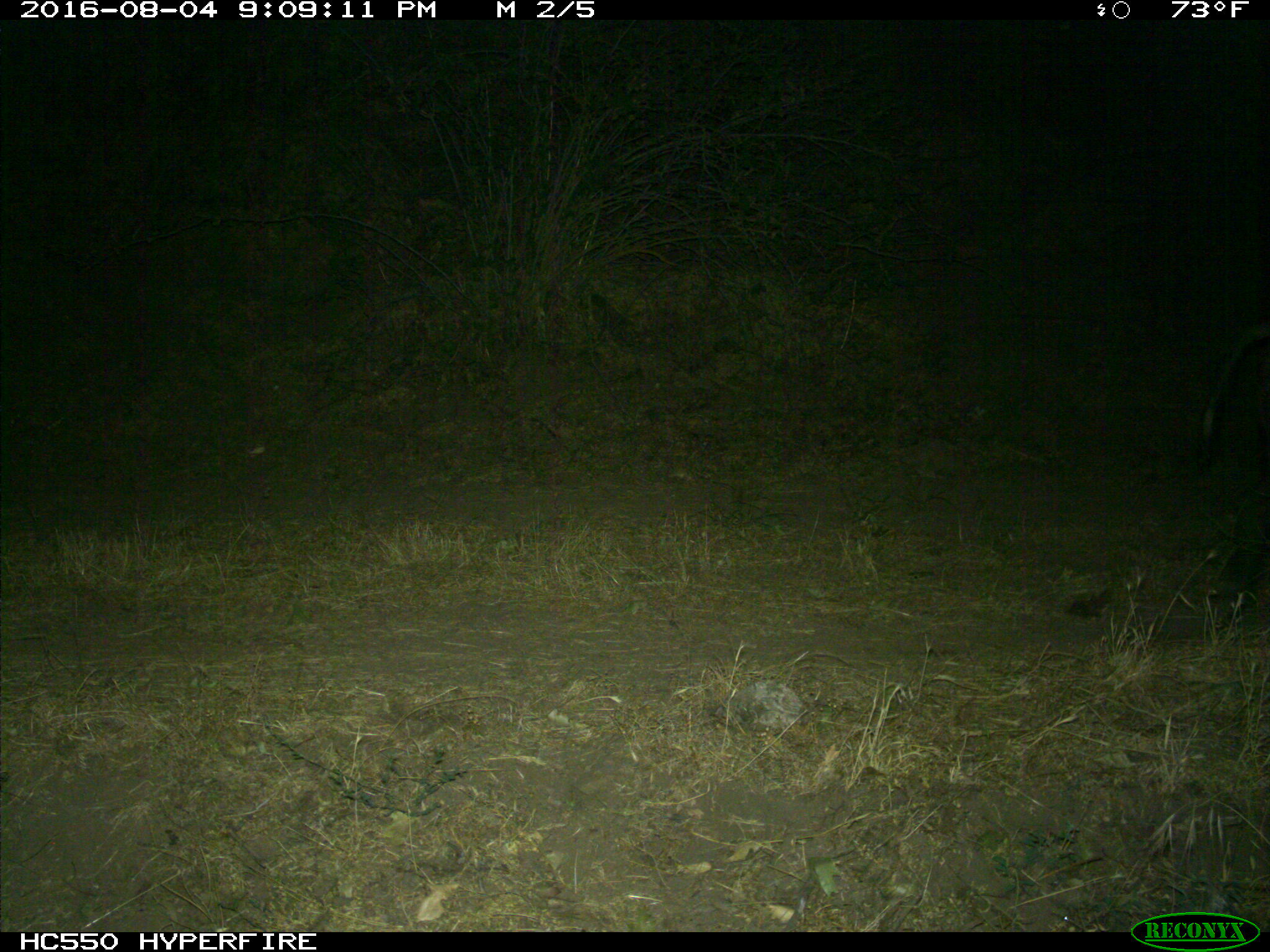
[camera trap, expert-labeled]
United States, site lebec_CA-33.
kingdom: Animalia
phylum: Chordata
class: Mammalia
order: Artiodactyla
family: Suidae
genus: Sus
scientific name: Sus scrofa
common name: wild boar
Sus scrofa (wild boar).